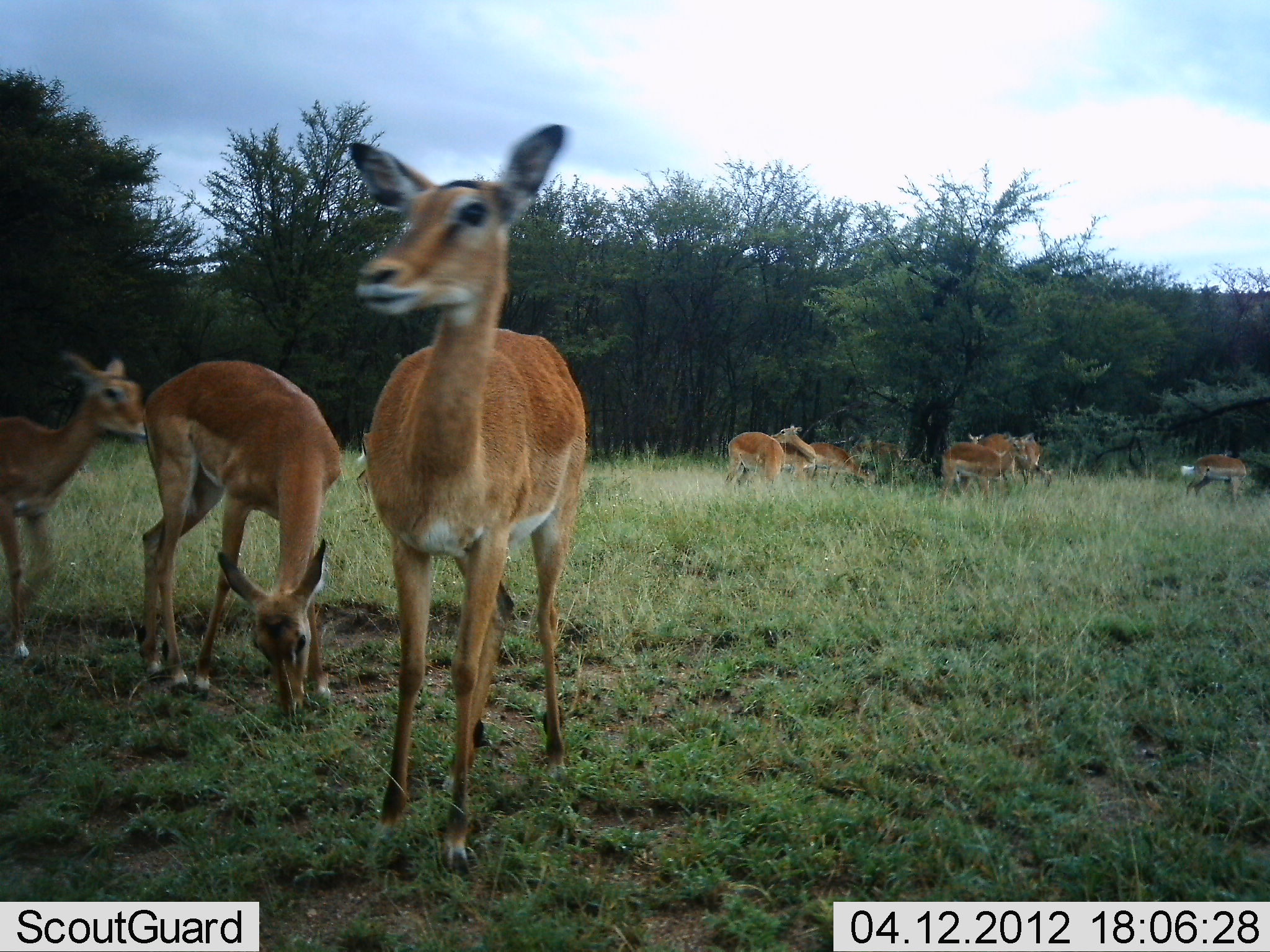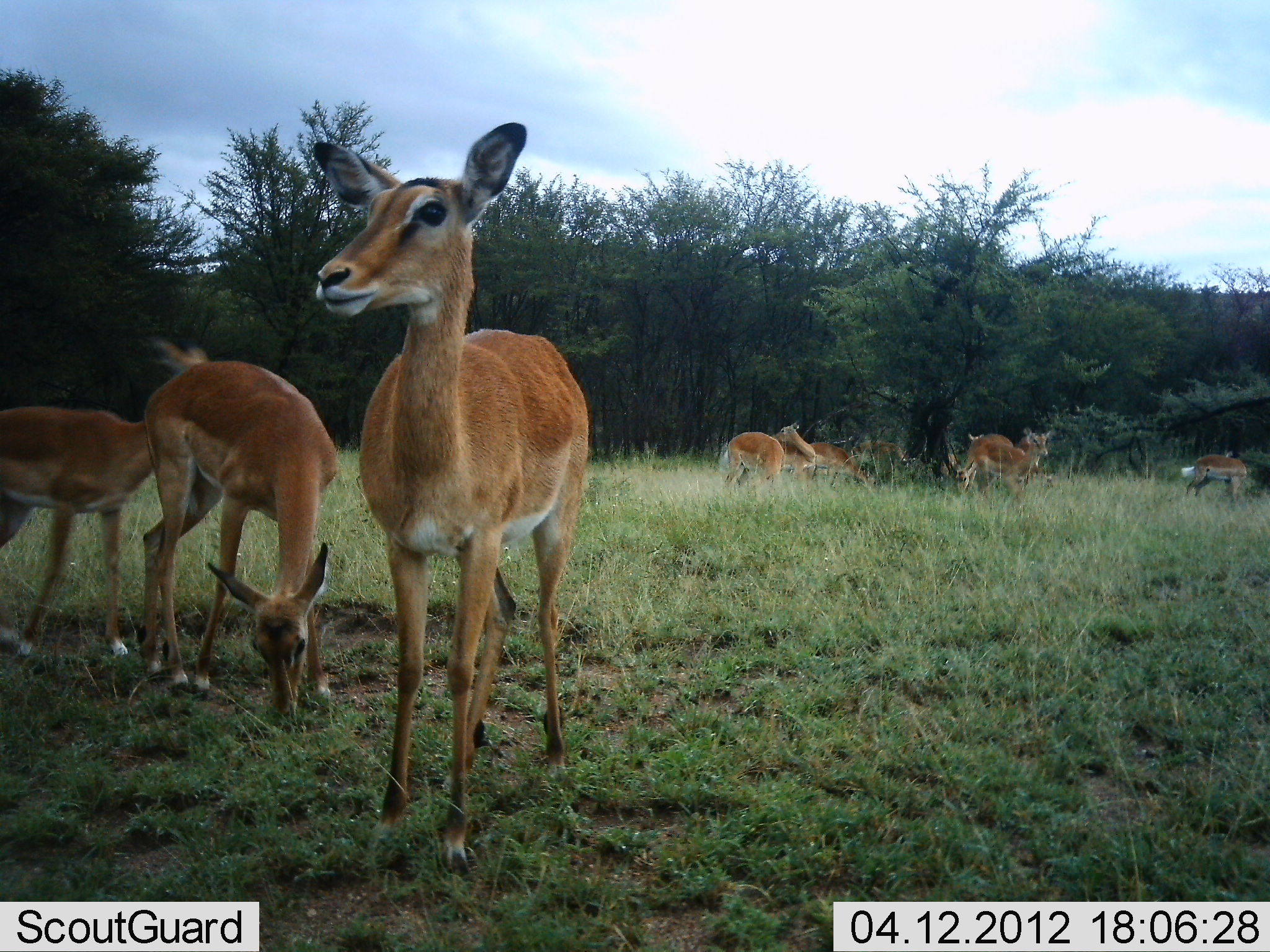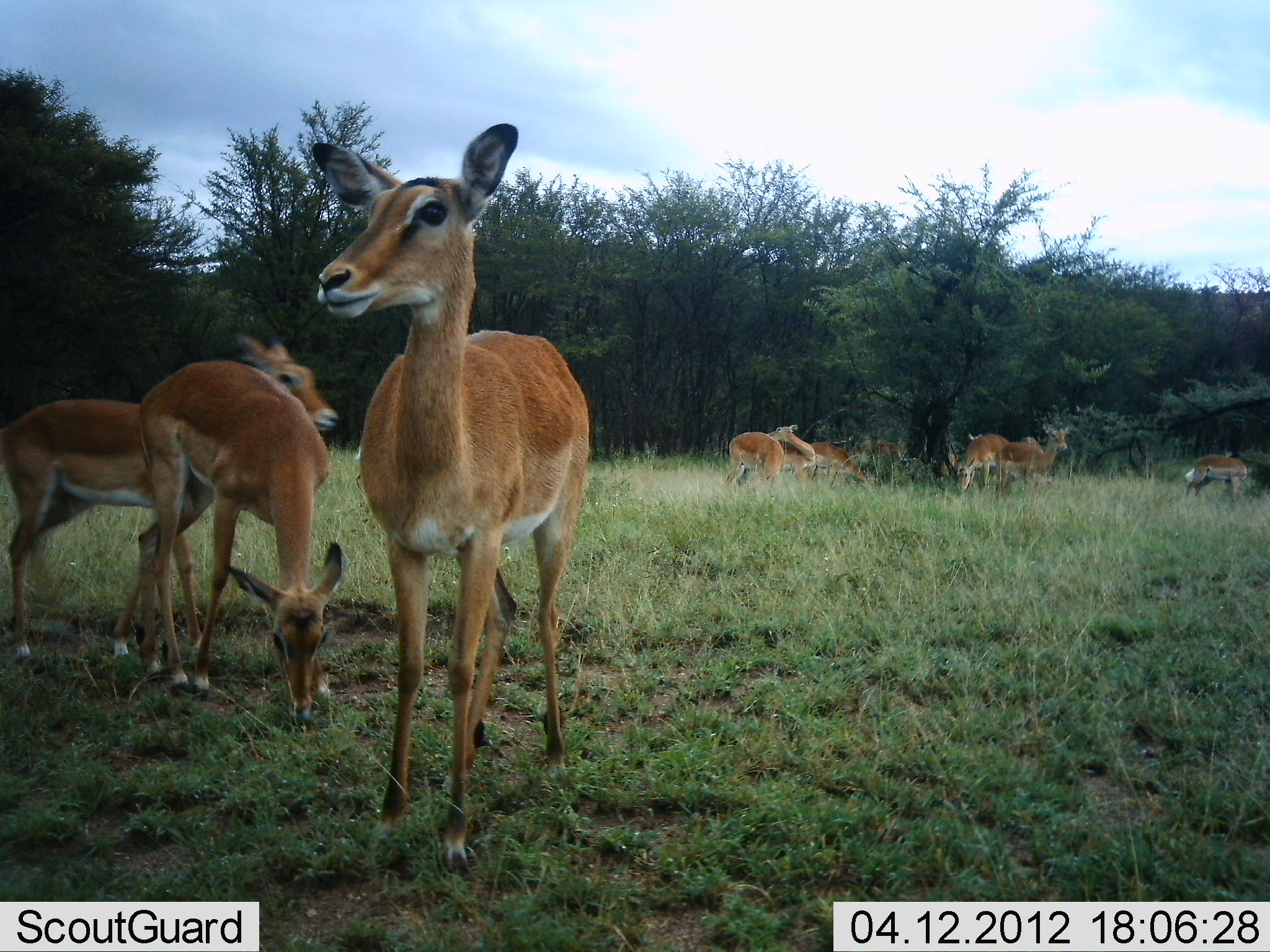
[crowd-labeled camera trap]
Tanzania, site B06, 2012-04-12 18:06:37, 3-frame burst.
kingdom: Animalia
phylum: Chordata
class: Mammalia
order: Artiodactyla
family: Bovidae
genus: Aepyceros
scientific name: Aepyceros melampus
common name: impala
Impala (Aepyceros melampus), count 11-50. Behavior (volunteer vote fractions): standing 89%, resting 11%, moving 61%, interacting 11%. Young present (vote fraction): 17%. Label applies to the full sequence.